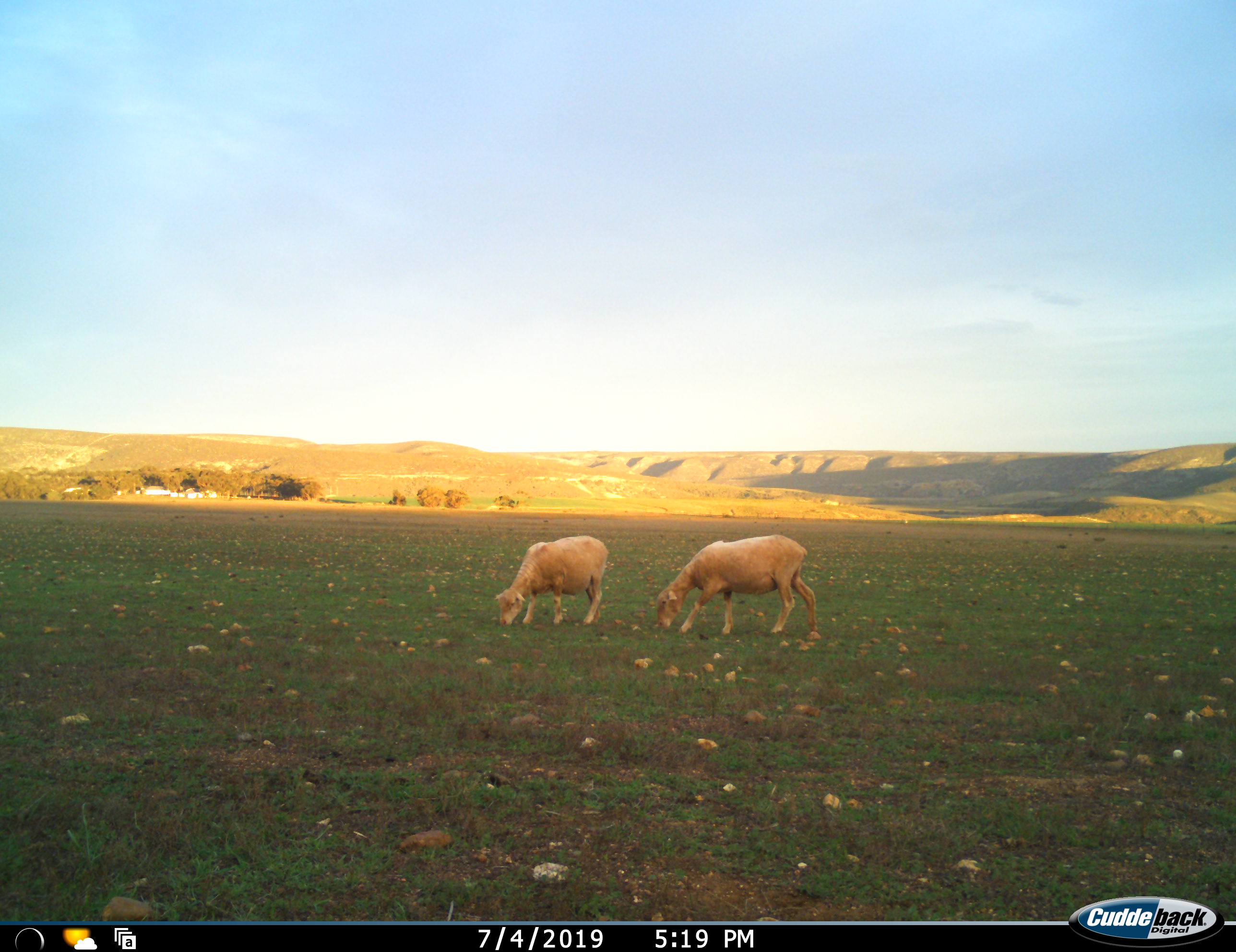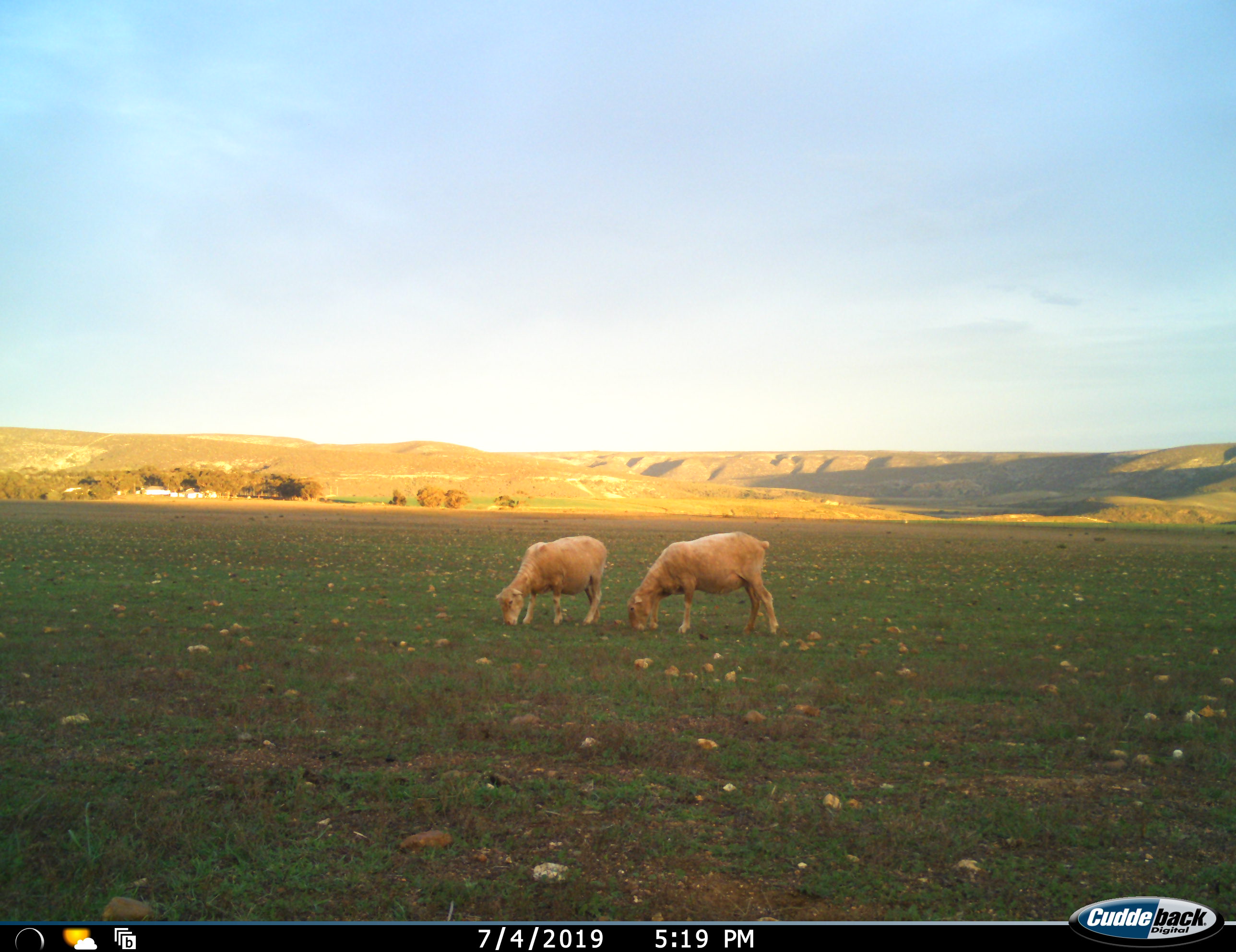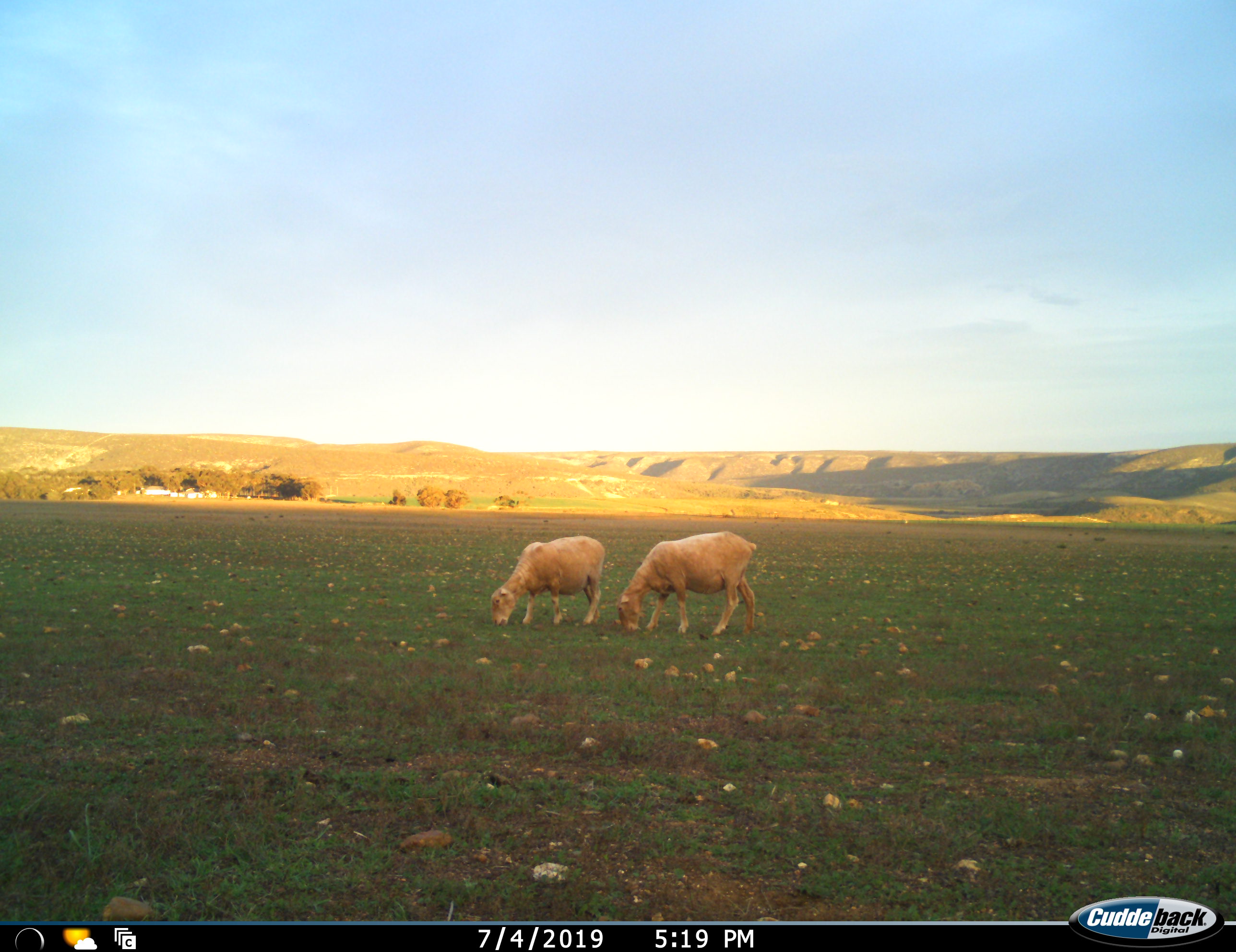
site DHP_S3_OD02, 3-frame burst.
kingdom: Animalia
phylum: Chordata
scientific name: Vertebrata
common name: domestic animal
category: domesticanimal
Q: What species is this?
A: Domesticanimal (domestic animal) (Vertebrata).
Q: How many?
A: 2.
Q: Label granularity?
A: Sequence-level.